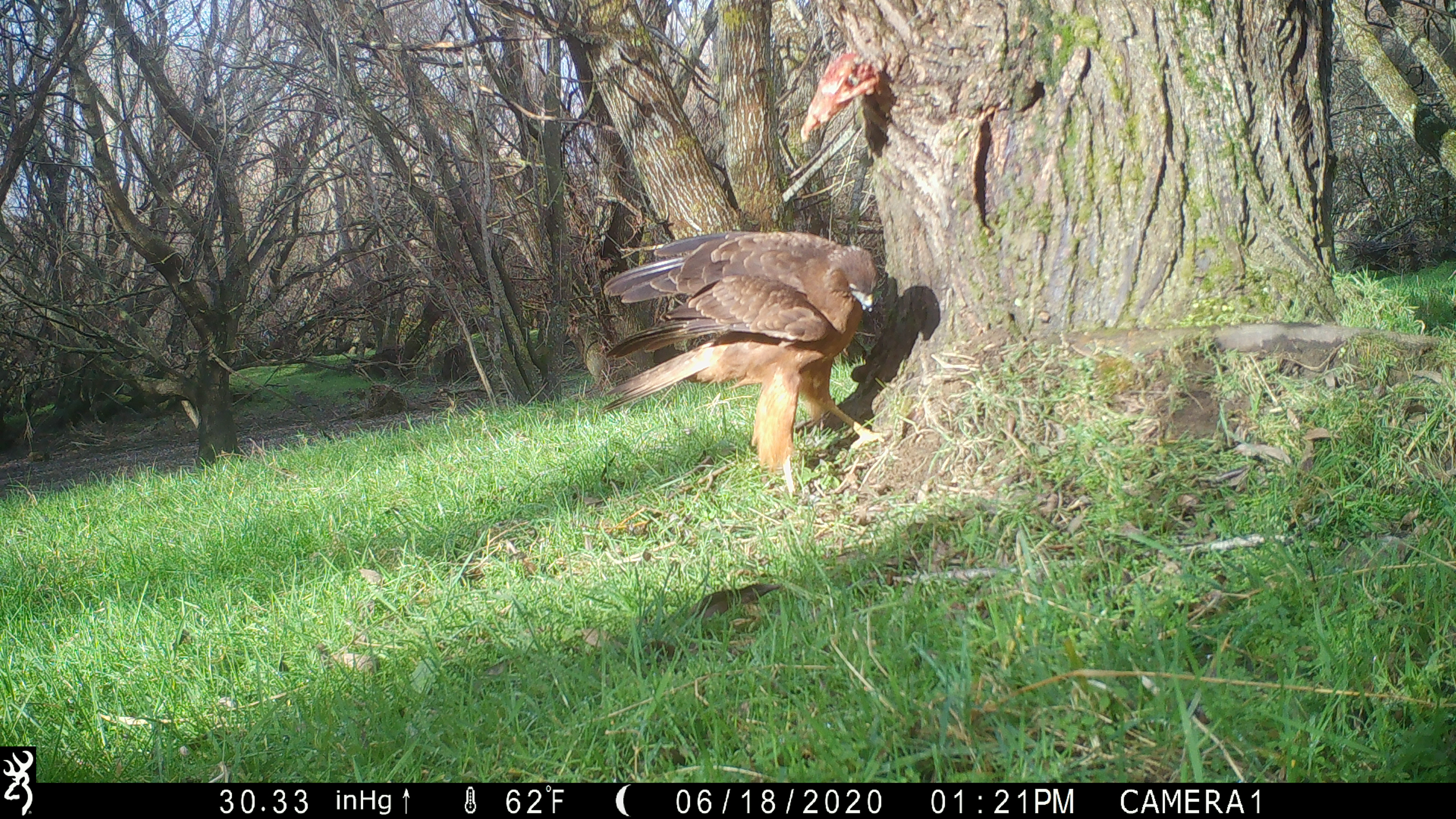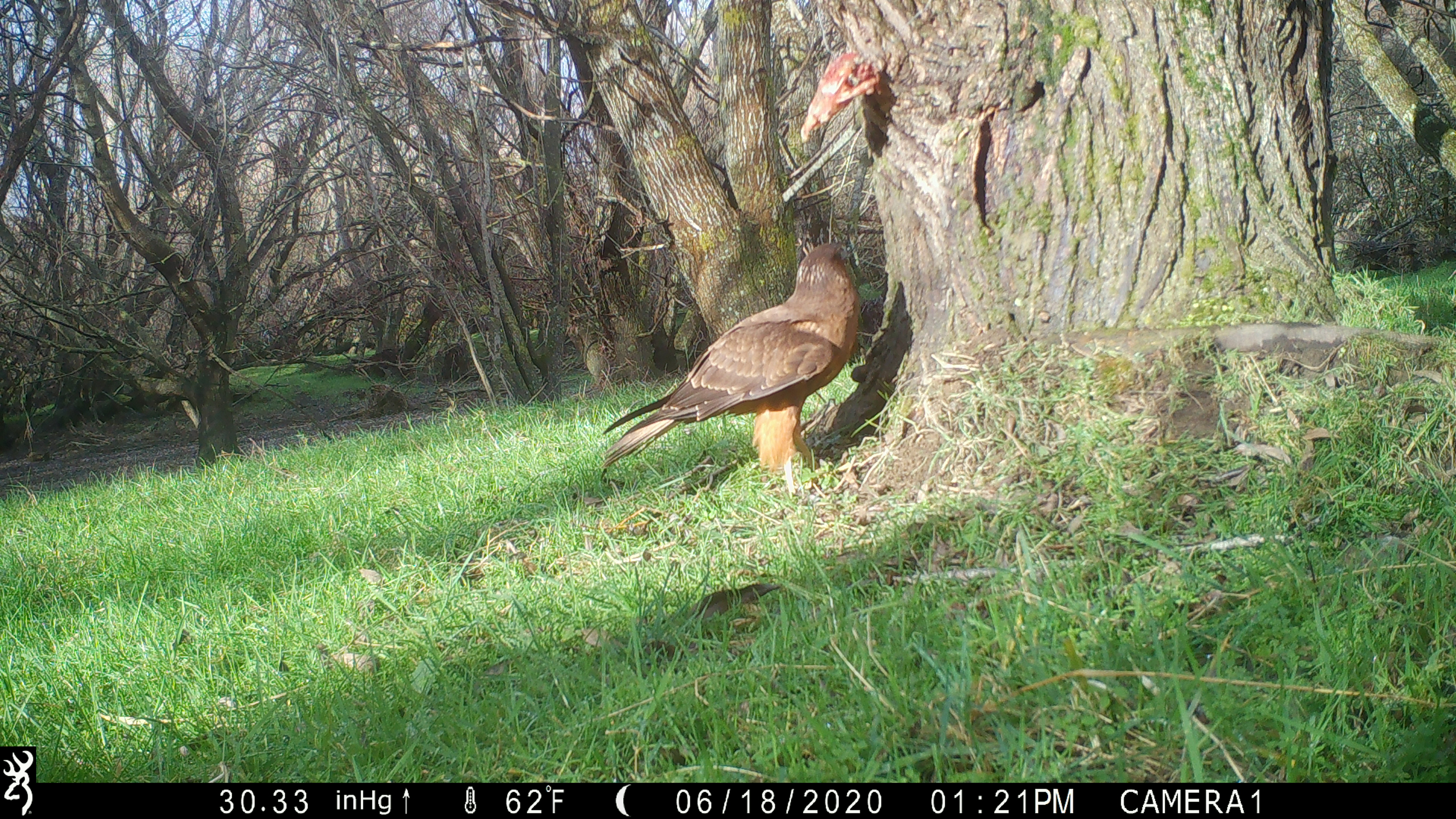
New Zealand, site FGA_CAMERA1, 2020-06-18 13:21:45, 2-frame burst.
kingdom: Animalia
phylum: Chordata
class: Aves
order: Accipitriformes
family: Accipitridae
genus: Circus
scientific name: Circus approximans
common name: swamp harrier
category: harrier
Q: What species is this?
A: Harrier (swamp harrier) (Circus approximans).